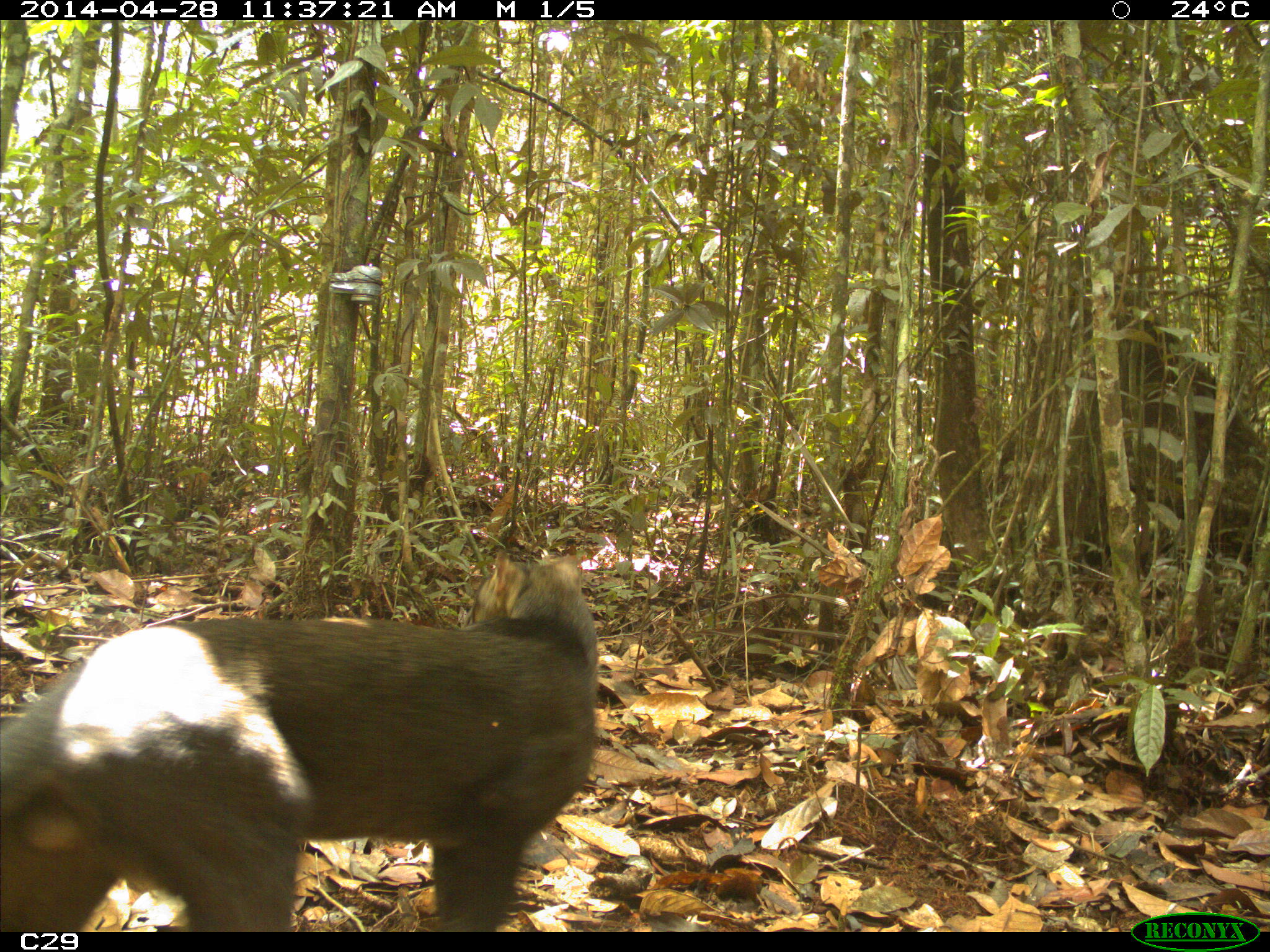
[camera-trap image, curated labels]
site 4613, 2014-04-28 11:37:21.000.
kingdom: Animalia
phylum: Chordata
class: Mammalia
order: Carnivora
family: Felidae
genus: Herpailurus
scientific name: Herpailurus yagouaroundi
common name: jaguarundi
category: puma yaguaroundi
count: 1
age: adult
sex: male